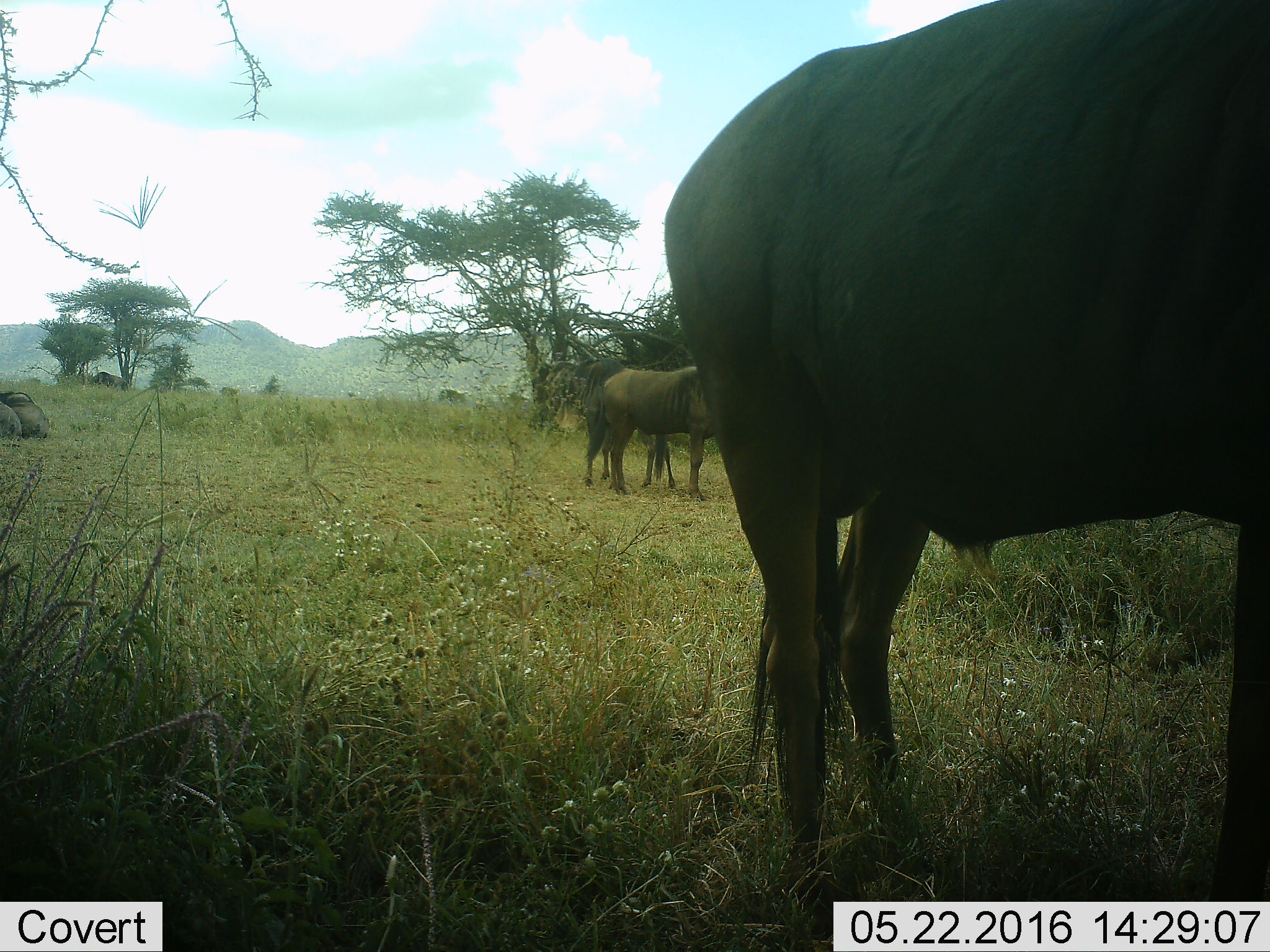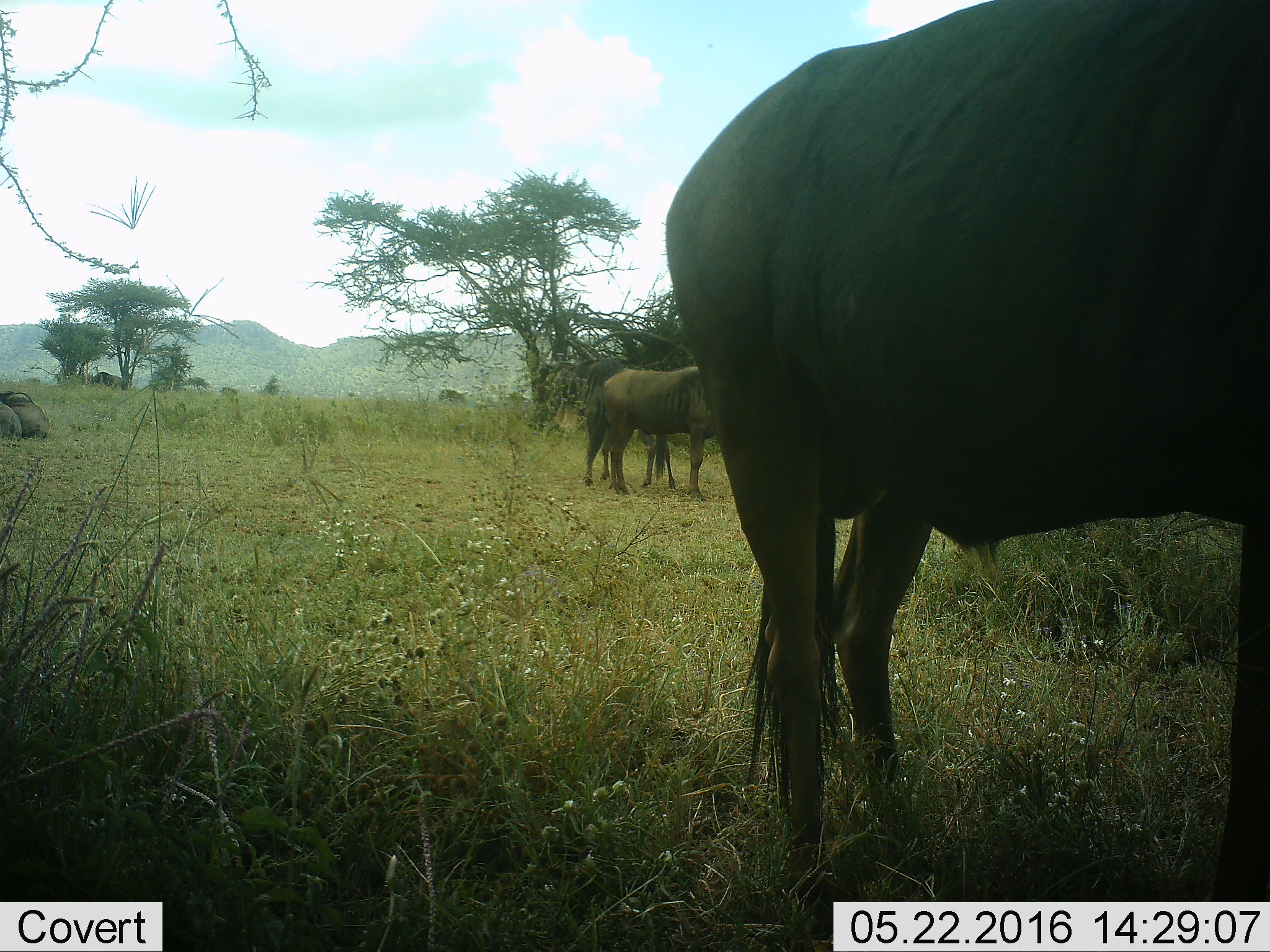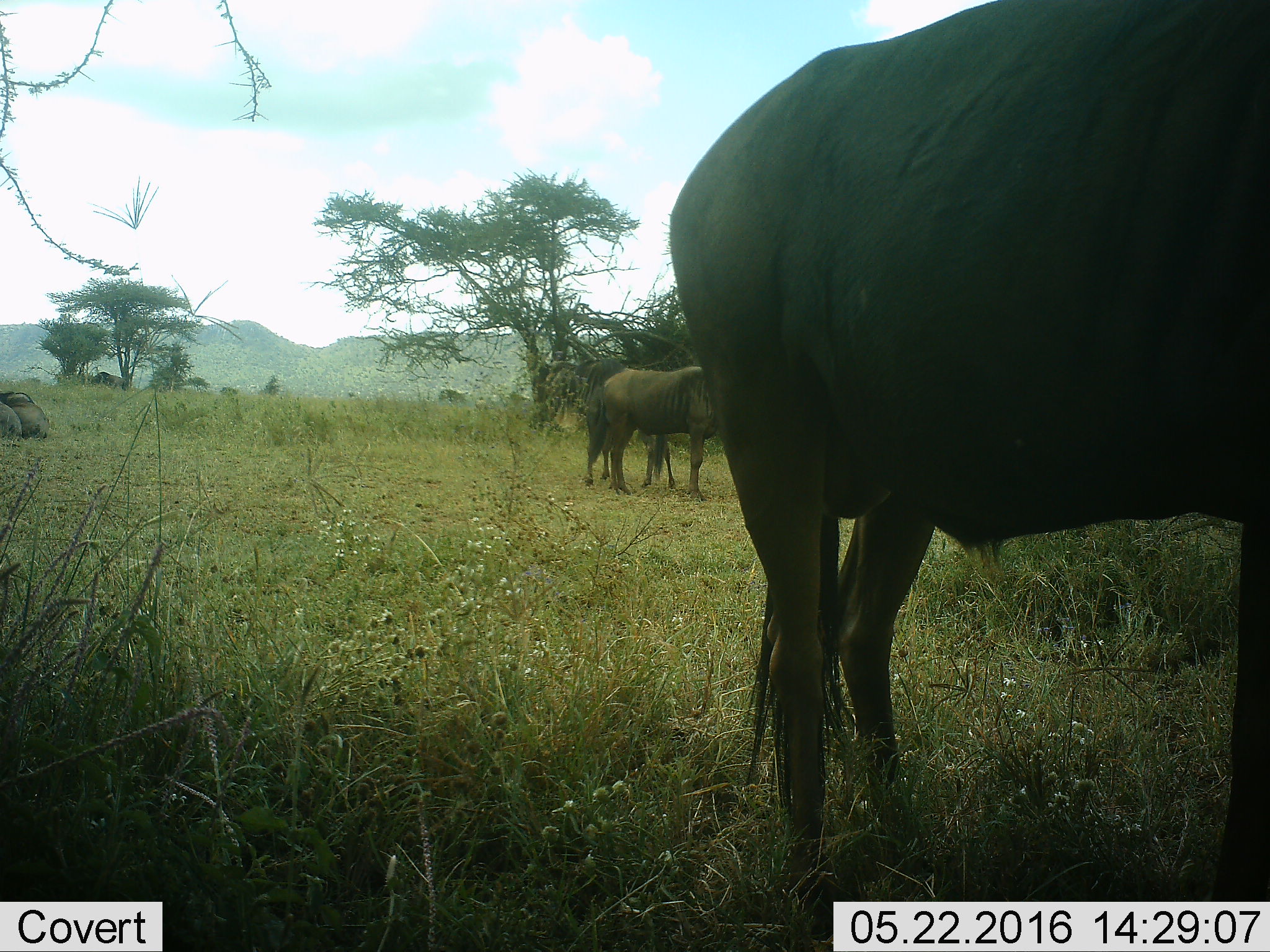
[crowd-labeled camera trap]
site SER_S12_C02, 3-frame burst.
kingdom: Animalia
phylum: Chordata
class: Mammalia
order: Artiodactyla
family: Bovidae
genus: Connochaetes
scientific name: Connochaetes taurinus taurinus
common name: blue wildebeest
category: wildebeestblue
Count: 8.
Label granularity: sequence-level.